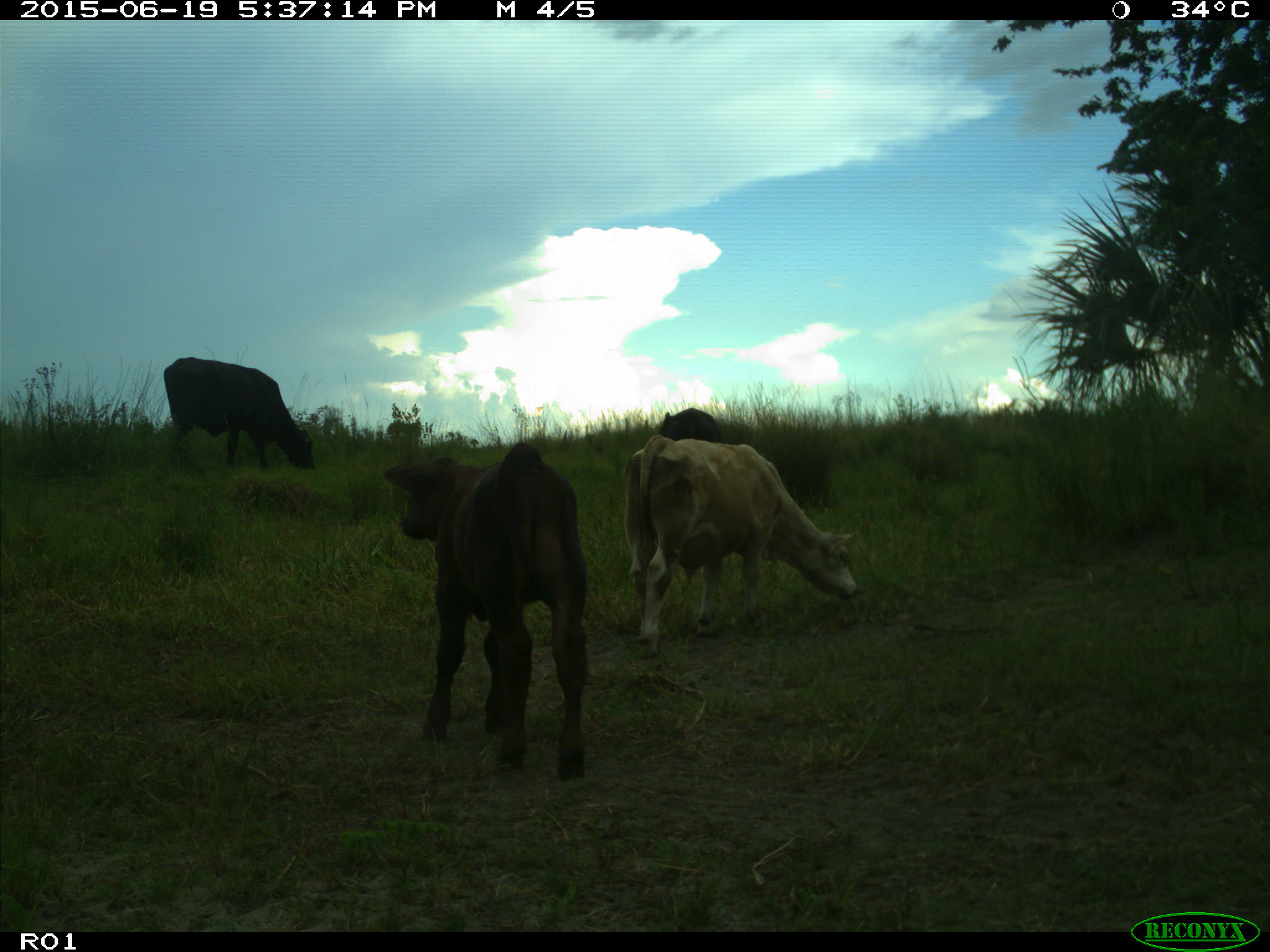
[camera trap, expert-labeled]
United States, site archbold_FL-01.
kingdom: Animalia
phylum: Chordata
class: Mammalia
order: Artiodactyla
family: Bovidae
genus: Bos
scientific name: Bos taurus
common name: domestic cow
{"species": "Bos taurus (domestic cow)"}